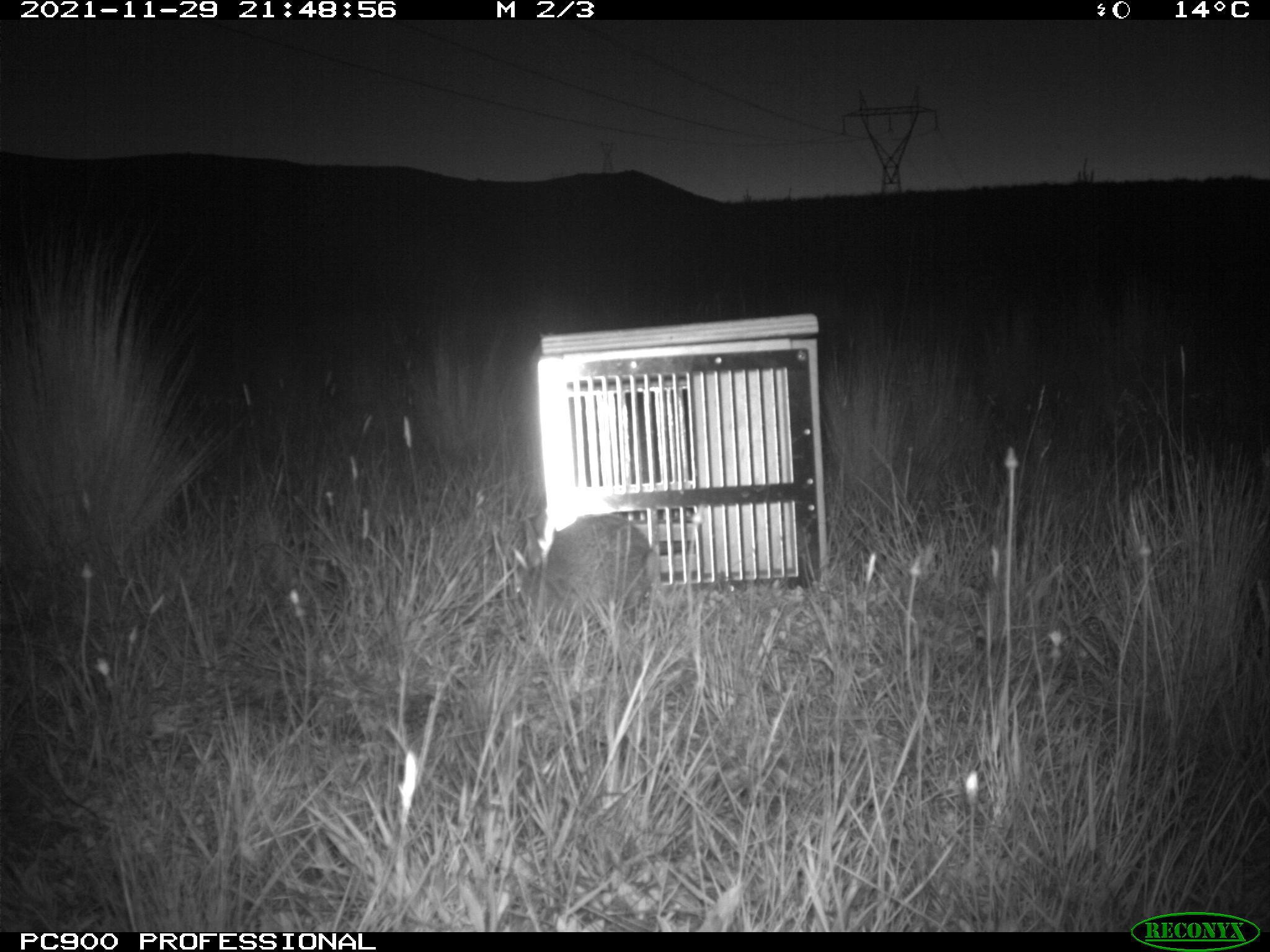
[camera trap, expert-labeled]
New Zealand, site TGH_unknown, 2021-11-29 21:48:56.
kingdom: Animalia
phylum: Chordata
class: Mammalia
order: Lagomorpha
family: Leporidae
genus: Oryctolagus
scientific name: Oryctolagus cuniculus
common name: european rabbit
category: rabbit